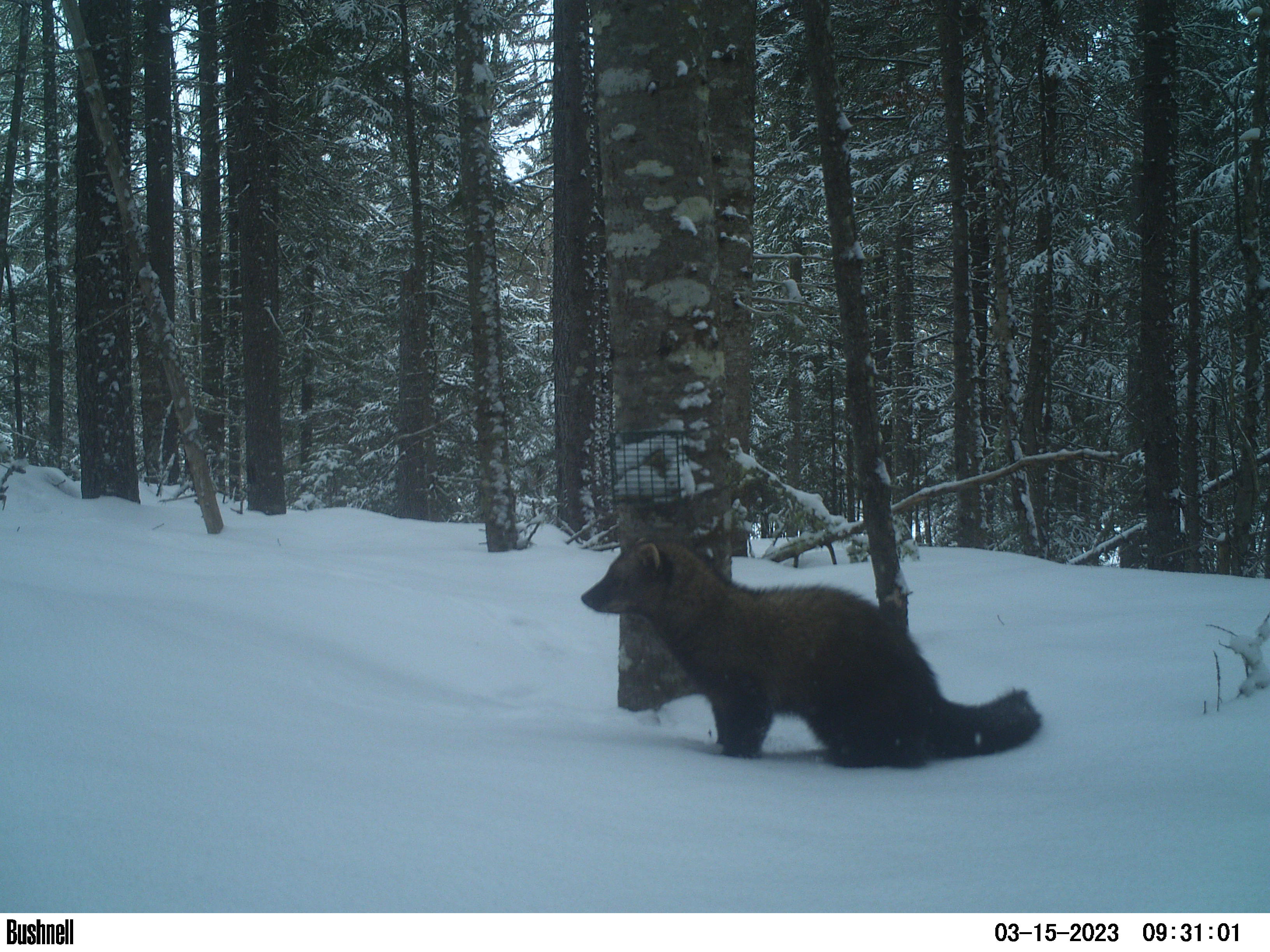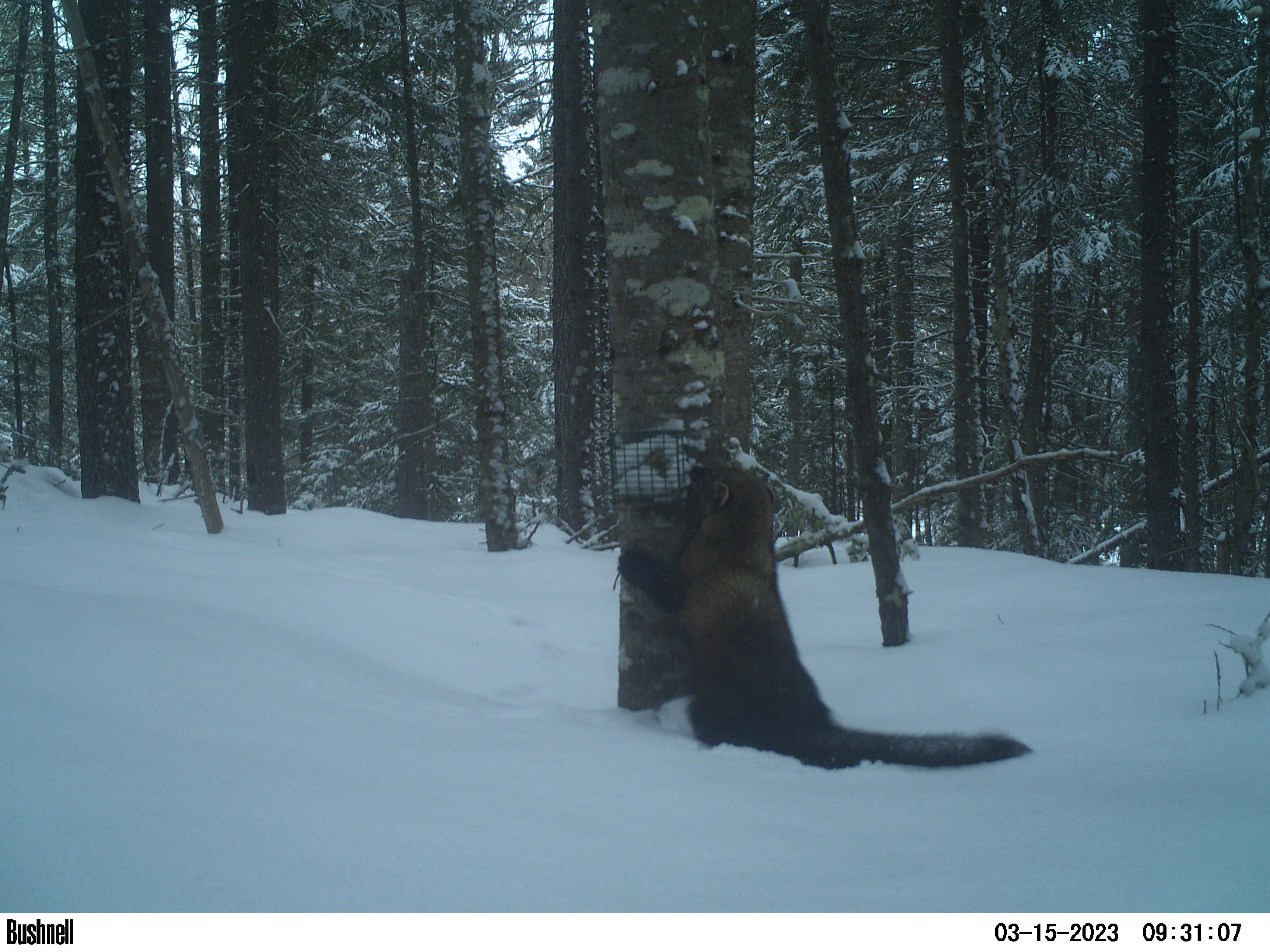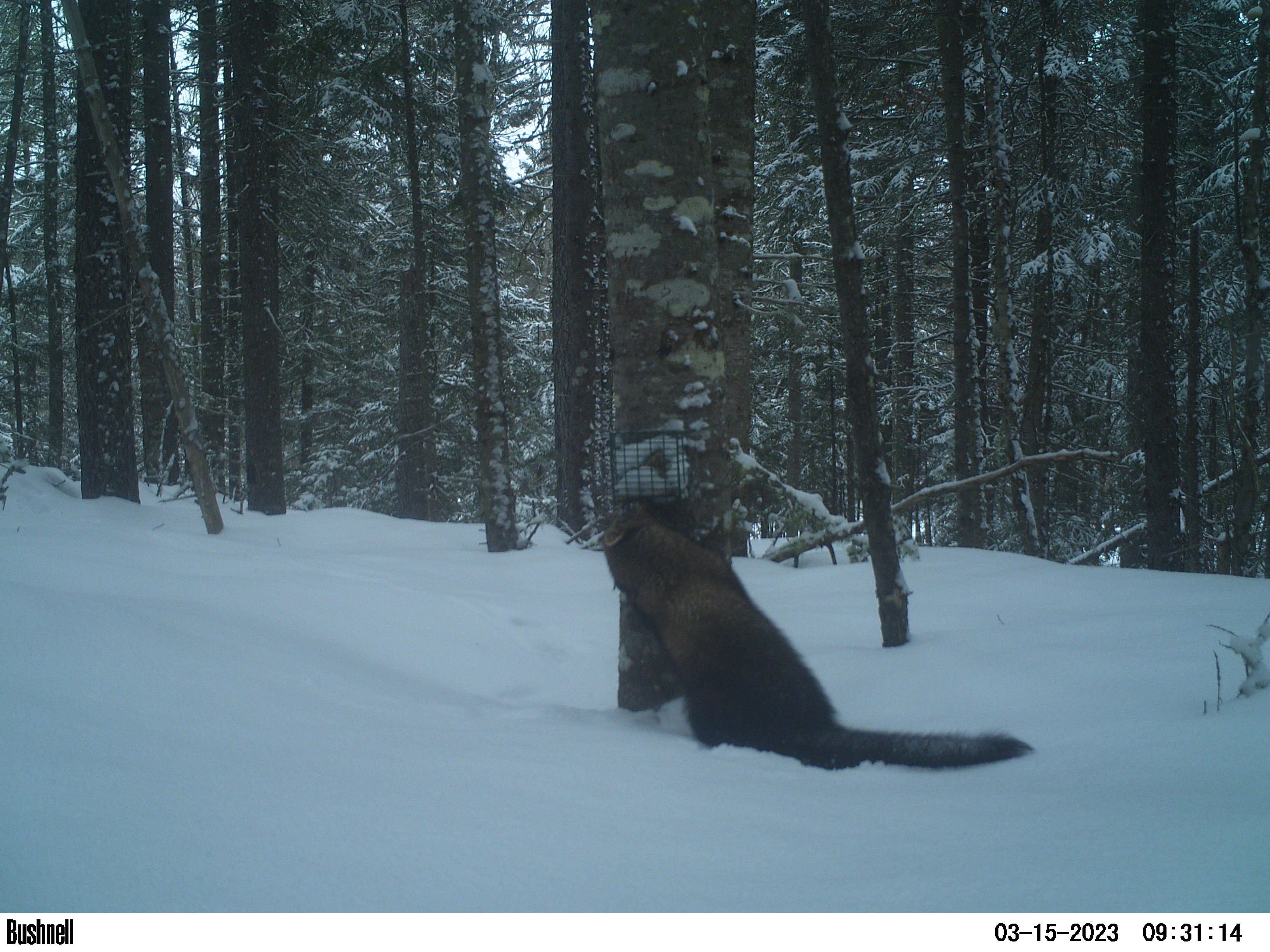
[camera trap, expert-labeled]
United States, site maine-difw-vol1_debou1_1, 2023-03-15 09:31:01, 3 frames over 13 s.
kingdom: Animalia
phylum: Chordata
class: Mammalia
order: Carnivora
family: Mustelidae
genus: Pekania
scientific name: Pekania pennanti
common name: fisher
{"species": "fisher (Pekania pennanti)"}